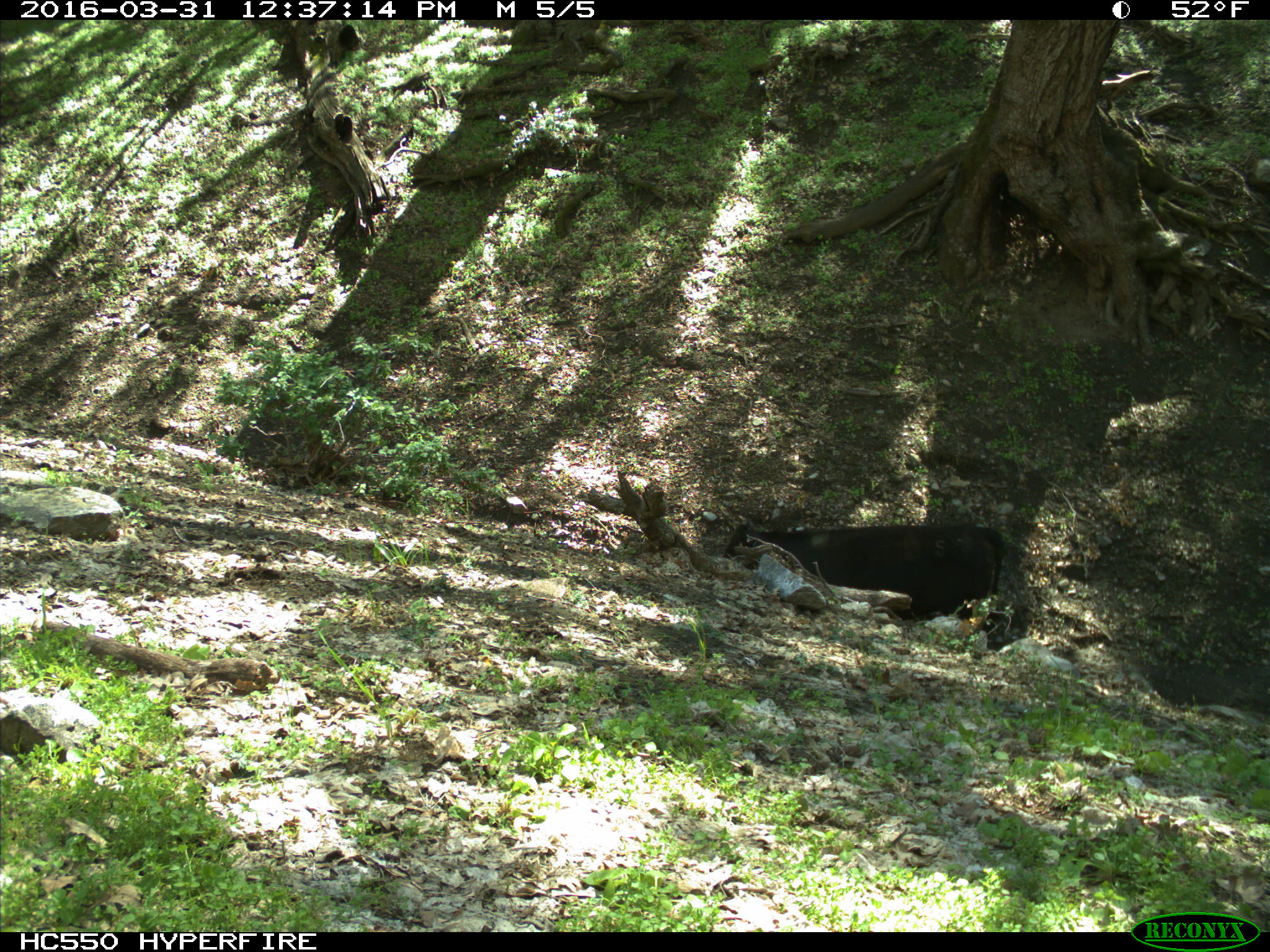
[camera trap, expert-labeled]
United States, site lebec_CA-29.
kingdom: Animalia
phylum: Chordata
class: Mammalia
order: Artiodactyla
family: Bovidae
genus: Bos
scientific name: Bos taurus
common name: domestic cow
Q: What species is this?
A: Bos taurus (domestic cow).